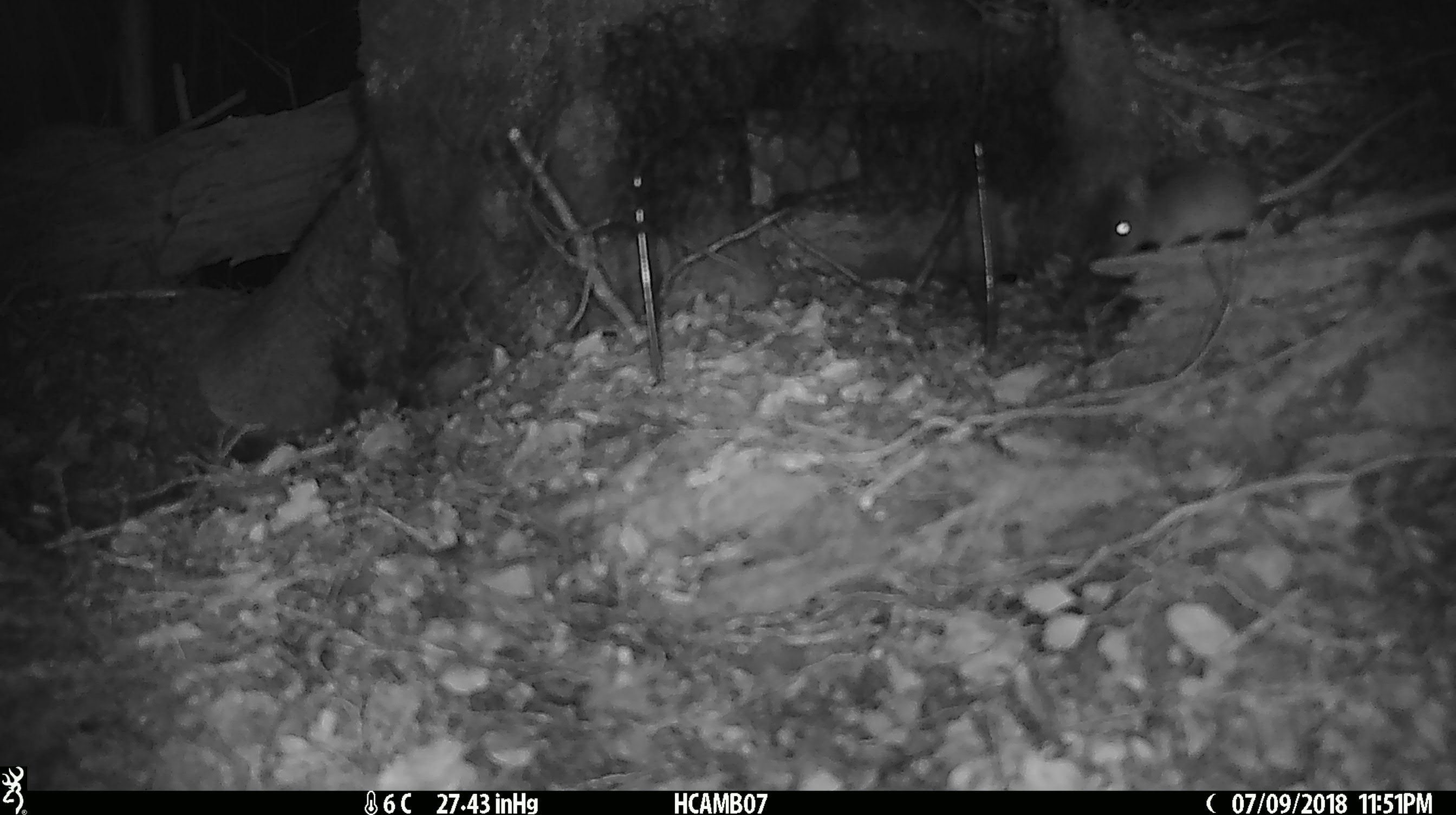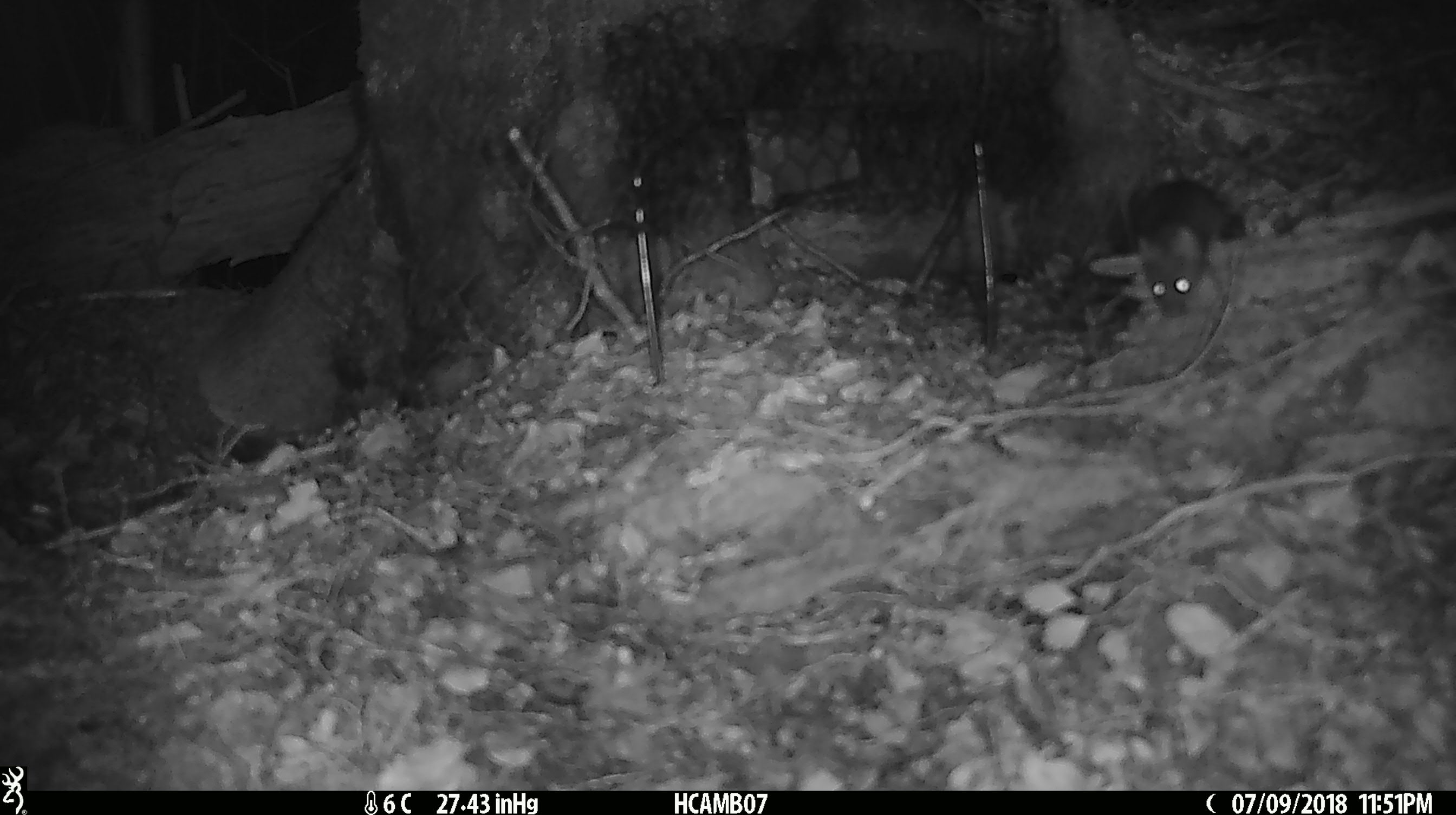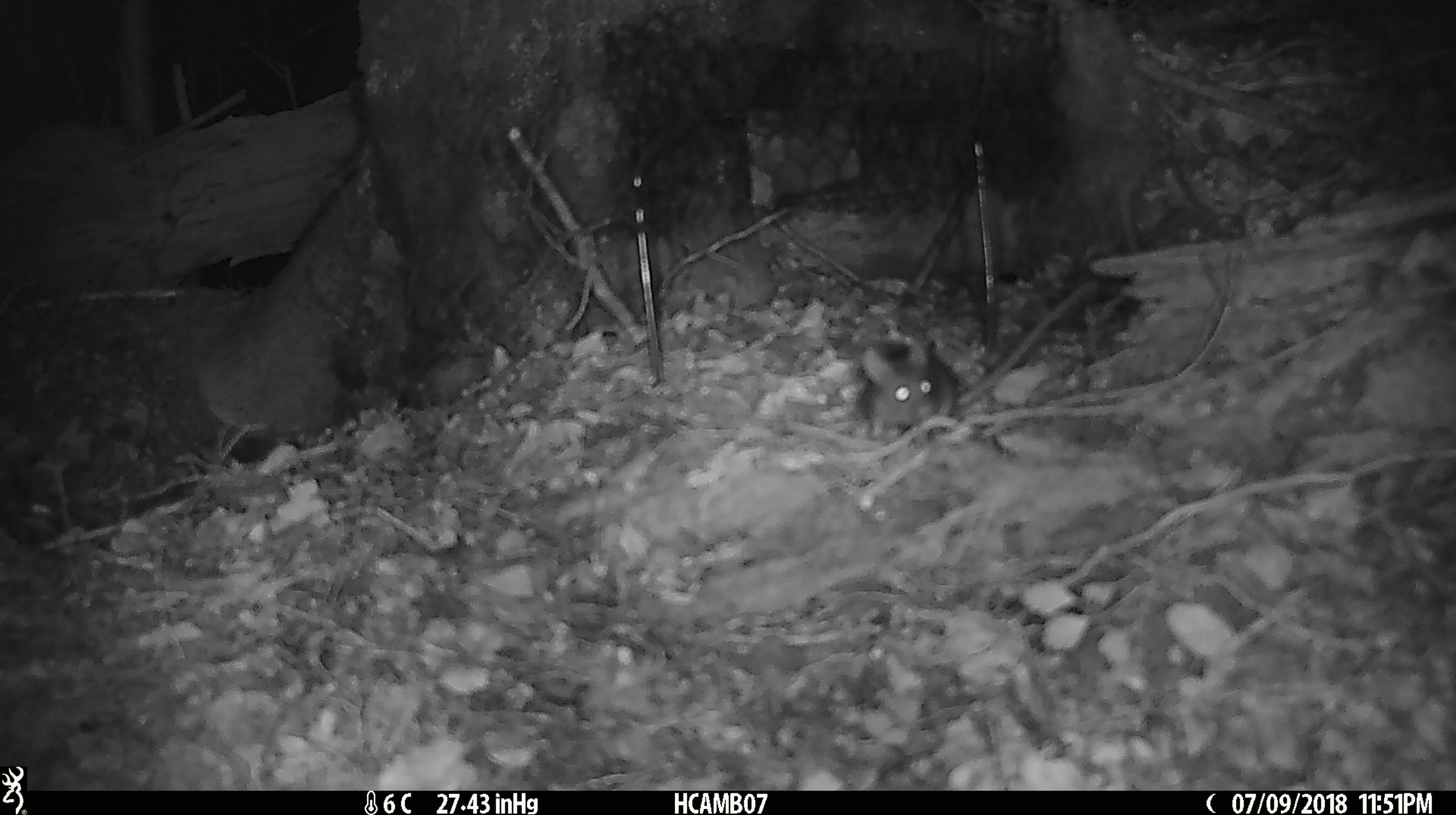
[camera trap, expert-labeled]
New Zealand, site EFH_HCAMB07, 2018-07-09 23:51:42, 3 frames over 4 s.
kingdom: Animalia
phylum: Chordata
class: Mammalia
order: Rodentia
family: Muridae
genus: Mus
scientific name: Mus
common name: mouse